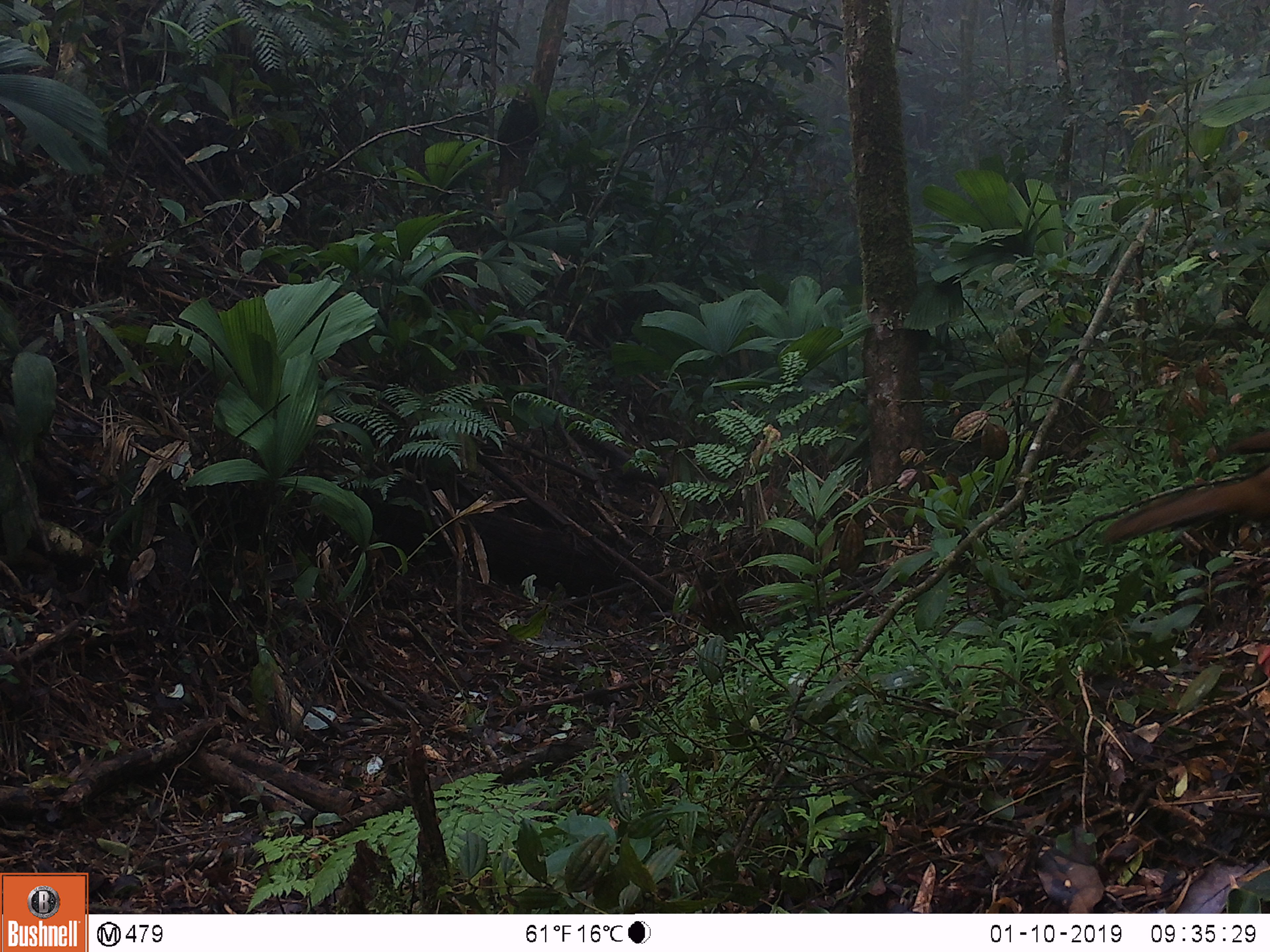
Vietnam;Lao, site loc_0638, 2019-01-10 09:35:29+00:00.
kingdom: Animalia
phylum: Chordata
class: Aves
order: Galliformes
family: Phasianidae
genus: Lophura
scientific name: Lophura nycthemera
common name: silver pheasant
Silver pheasant (Lophura nycthemera). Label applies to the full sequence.